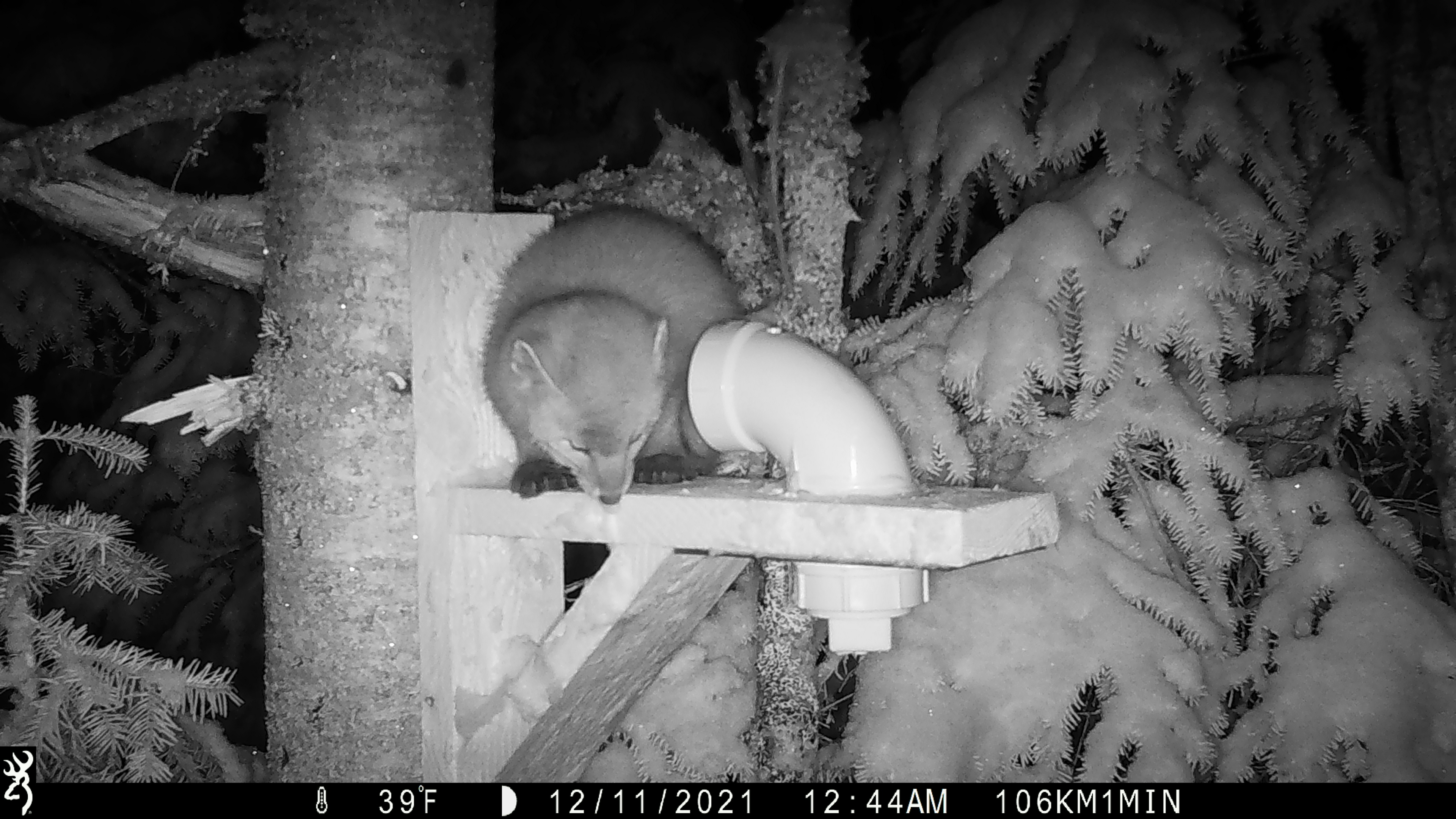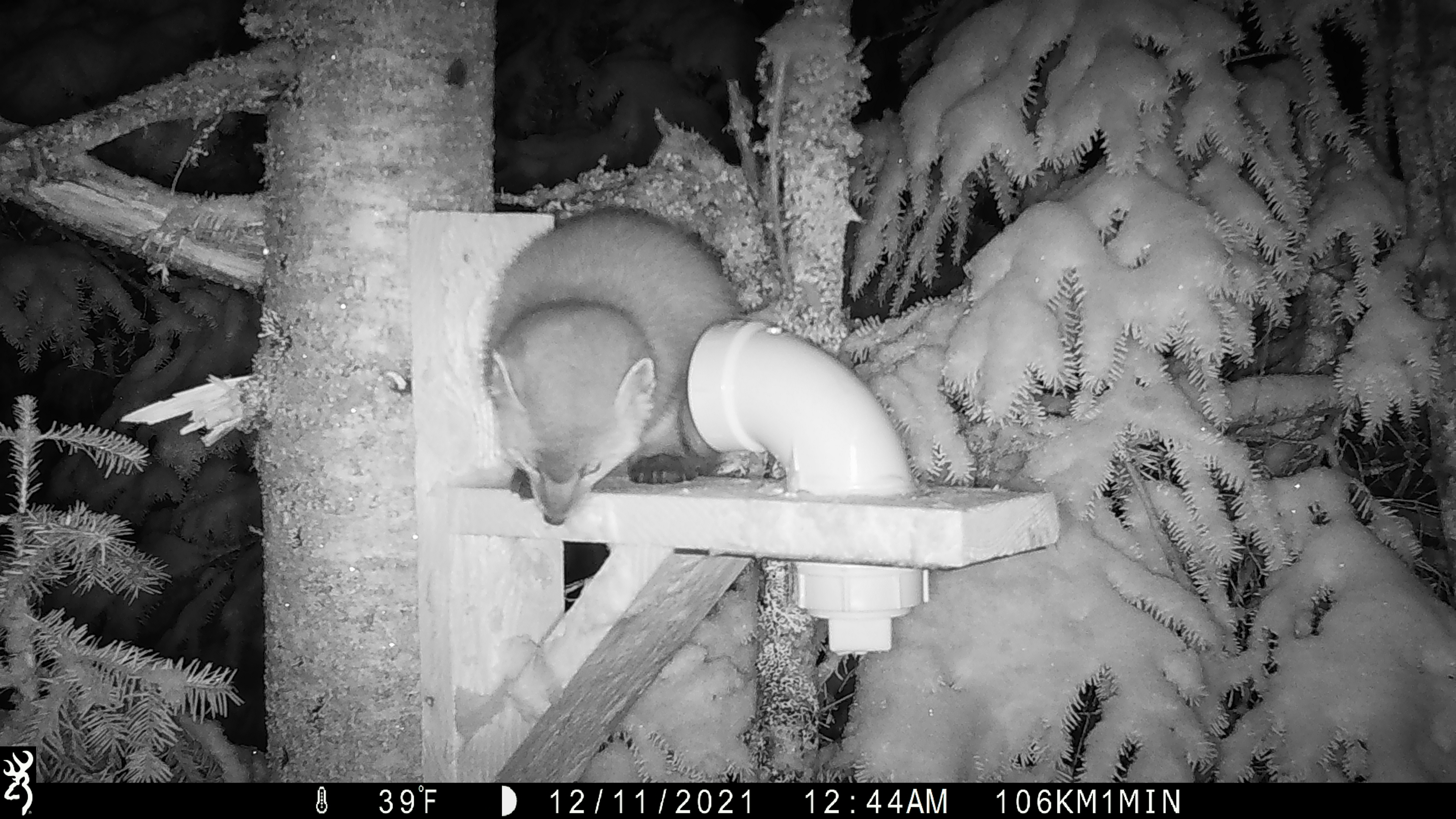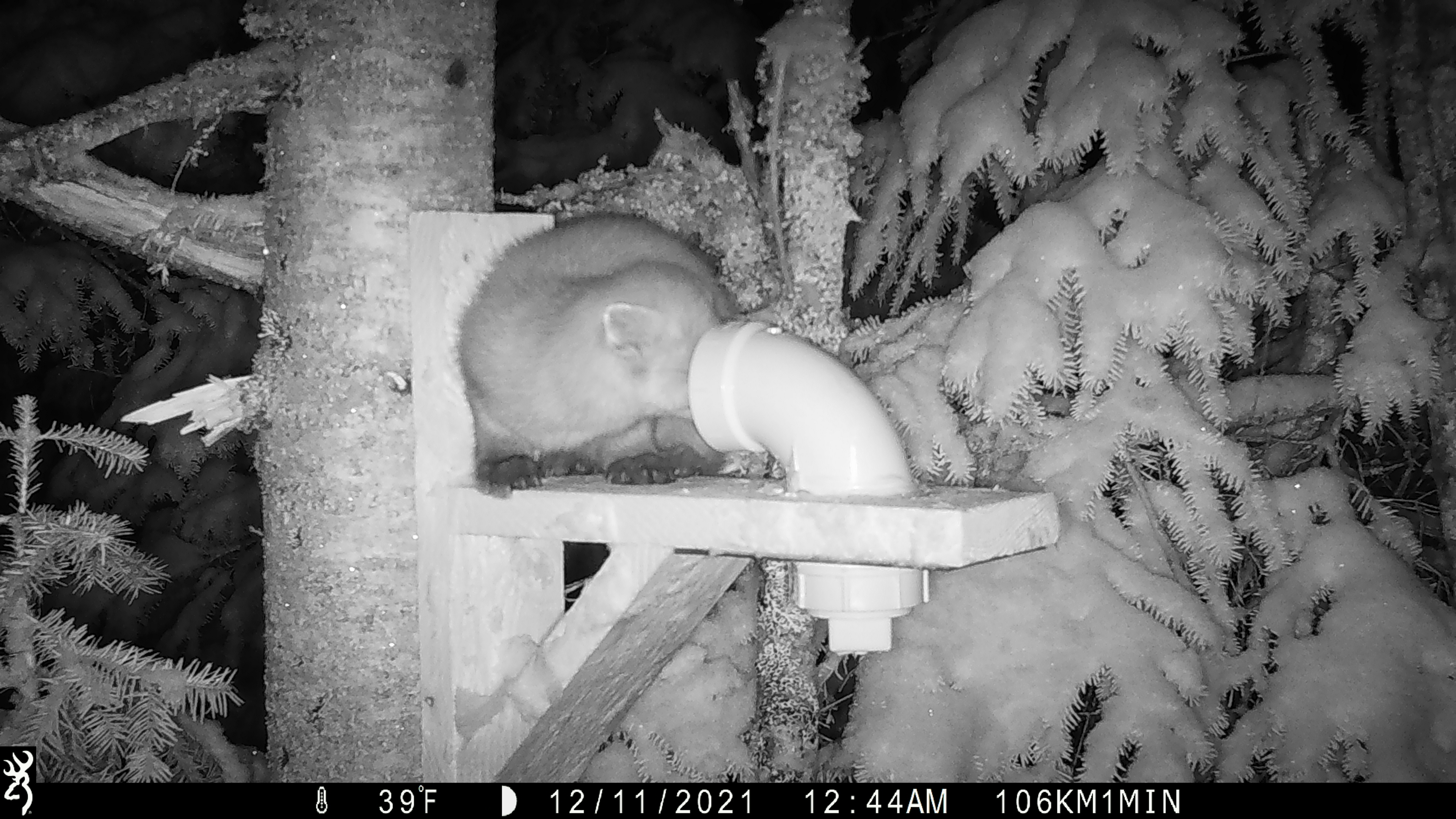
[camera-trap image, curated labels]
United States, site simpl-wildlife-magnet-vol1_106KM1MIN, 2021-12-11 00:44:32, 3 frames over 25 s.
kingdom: Animalia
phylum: Chordata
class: Mammalia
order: Carnivora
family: Mustelidae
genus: Martes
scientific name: Martes americana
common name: american marten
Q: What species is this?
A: American marten (Martes americana).